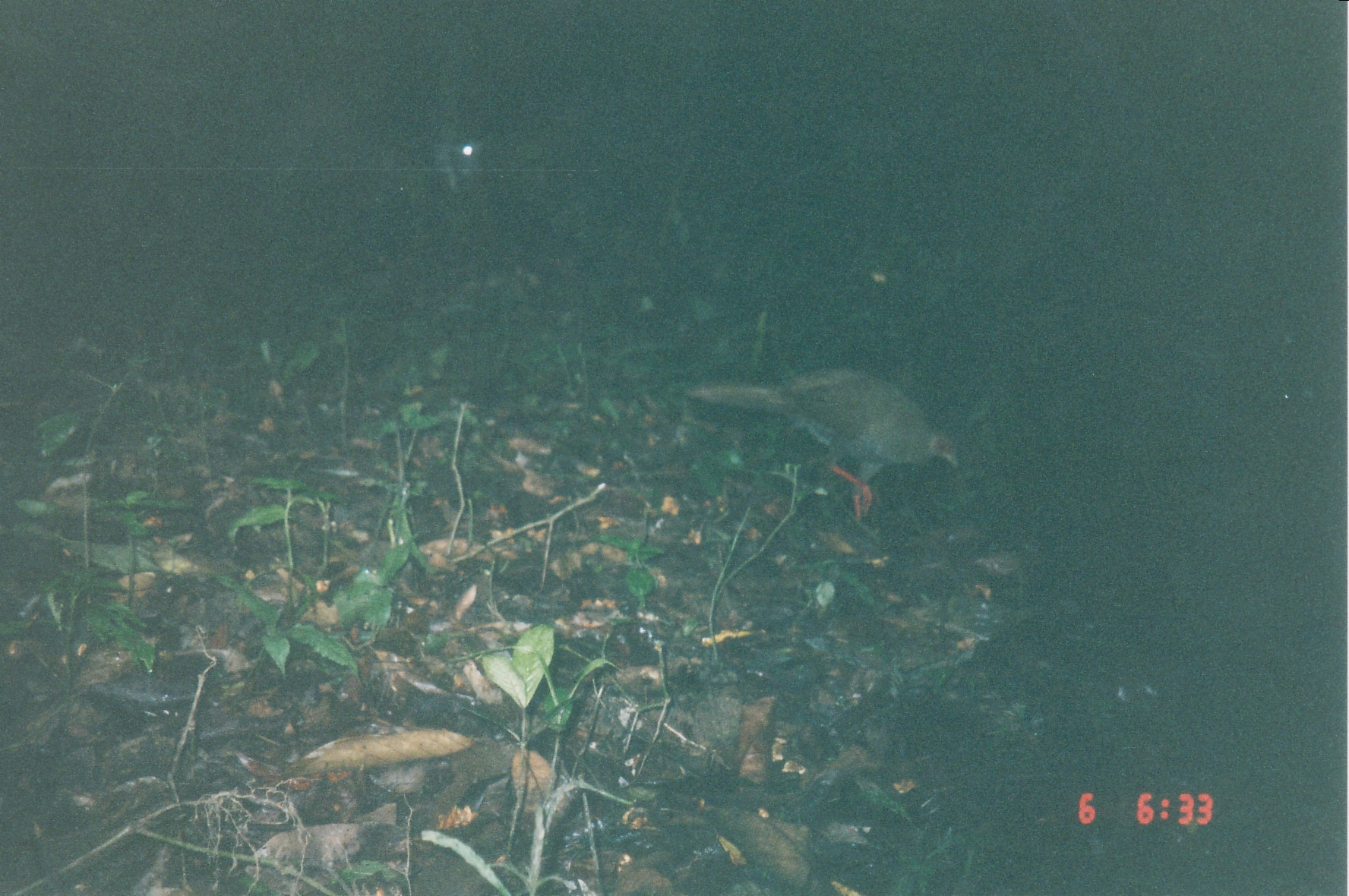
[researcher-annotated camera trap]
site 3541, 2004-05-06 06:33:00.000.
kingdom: Animalia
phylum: Chordata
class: Aves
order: Galliformes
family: Phasianidae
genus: Lophura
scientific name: Lophura nycthemera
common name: silver pheasant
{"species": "Lophura nycthemera (silver pheasant)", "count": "1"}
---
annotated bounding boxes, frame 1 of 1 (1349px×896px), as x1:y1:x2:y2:
lophura nycthemera: 686:362:961:521